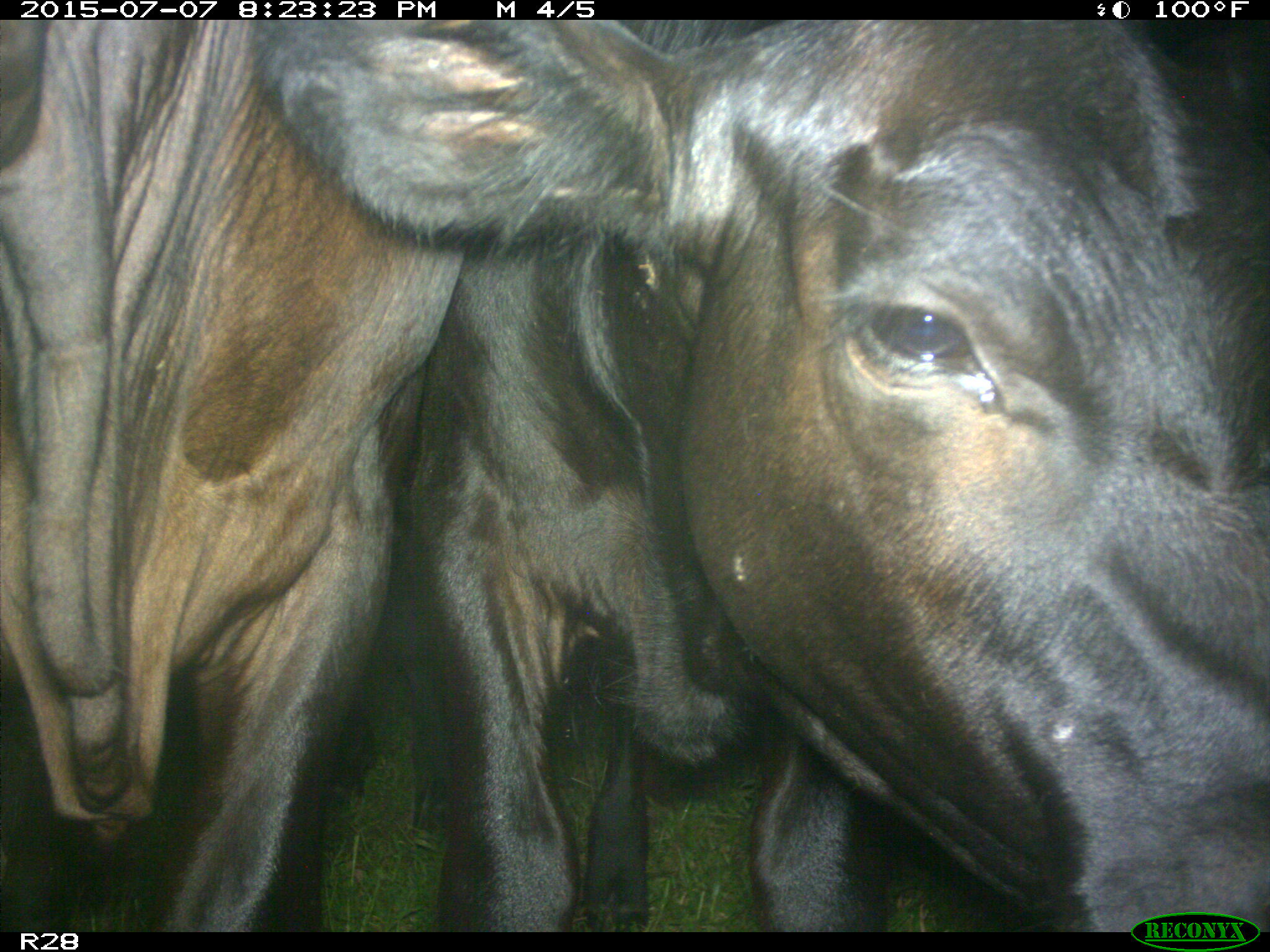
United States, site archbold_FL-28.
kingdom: Animalia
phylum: Chordata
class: Mammalia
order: Artiodactyla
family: Bovidae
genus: Bos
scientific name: Bos taurus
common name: domestic cow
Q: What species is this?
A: Bos taurus (domestic cow).